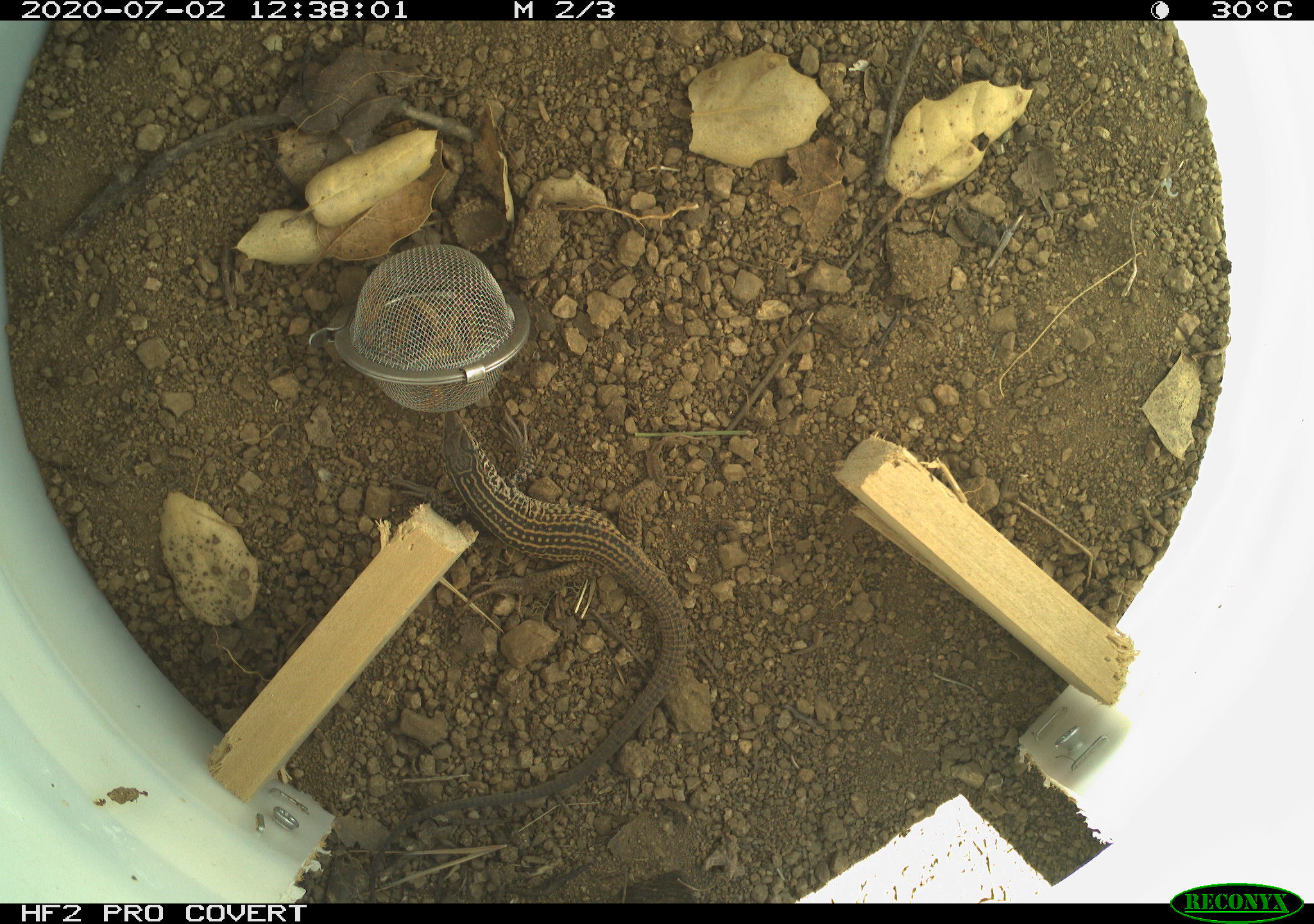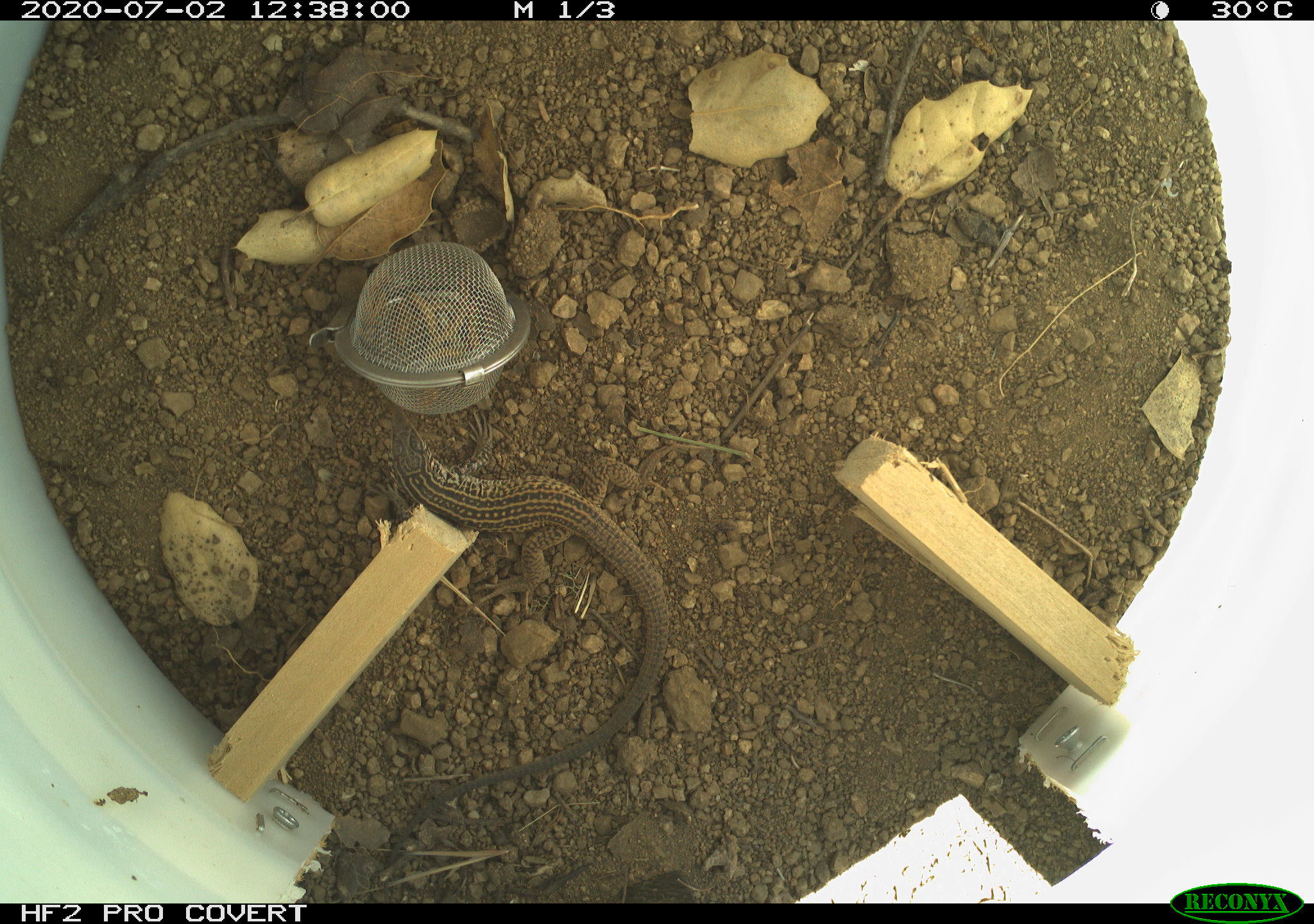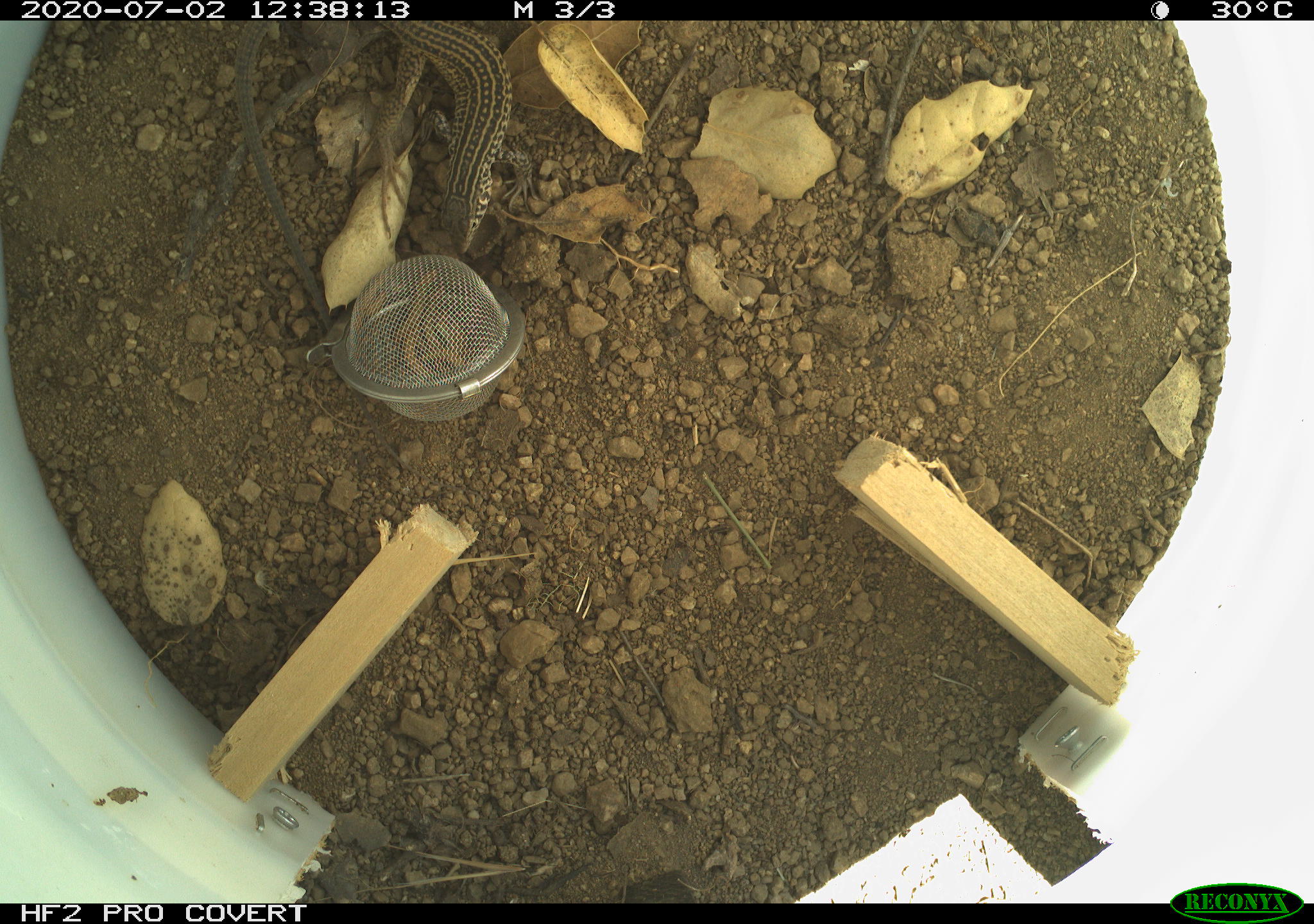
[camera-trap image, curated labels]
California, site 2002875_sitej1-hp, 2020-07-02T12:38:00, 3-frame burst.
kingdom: Animalia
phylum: Chordata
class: Reptilia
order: Squamata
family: Teiidae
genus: Aspidoscelis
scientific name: Aspidoscelis tigris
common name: western whiptail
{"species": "western whiptail (Aspidoscelis tigris)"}